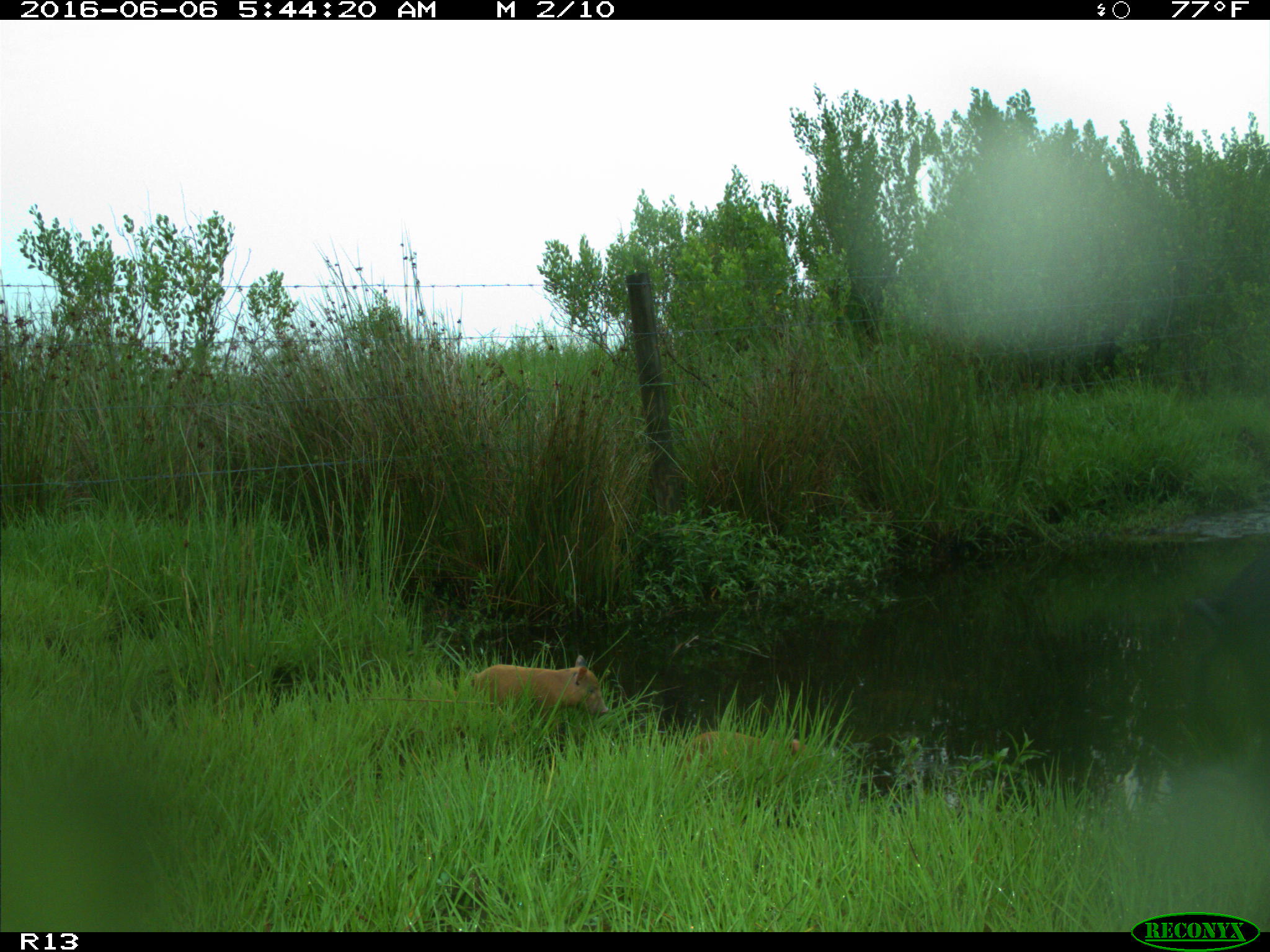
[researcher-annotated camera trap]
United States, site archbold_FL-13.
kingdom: Animalia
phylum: Chordata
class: Mammalia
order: Artiodactyla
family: Suidae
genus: Sus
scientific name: Sus scrofa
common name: wild boar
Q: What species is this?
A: Sus scrofa (wild boar).